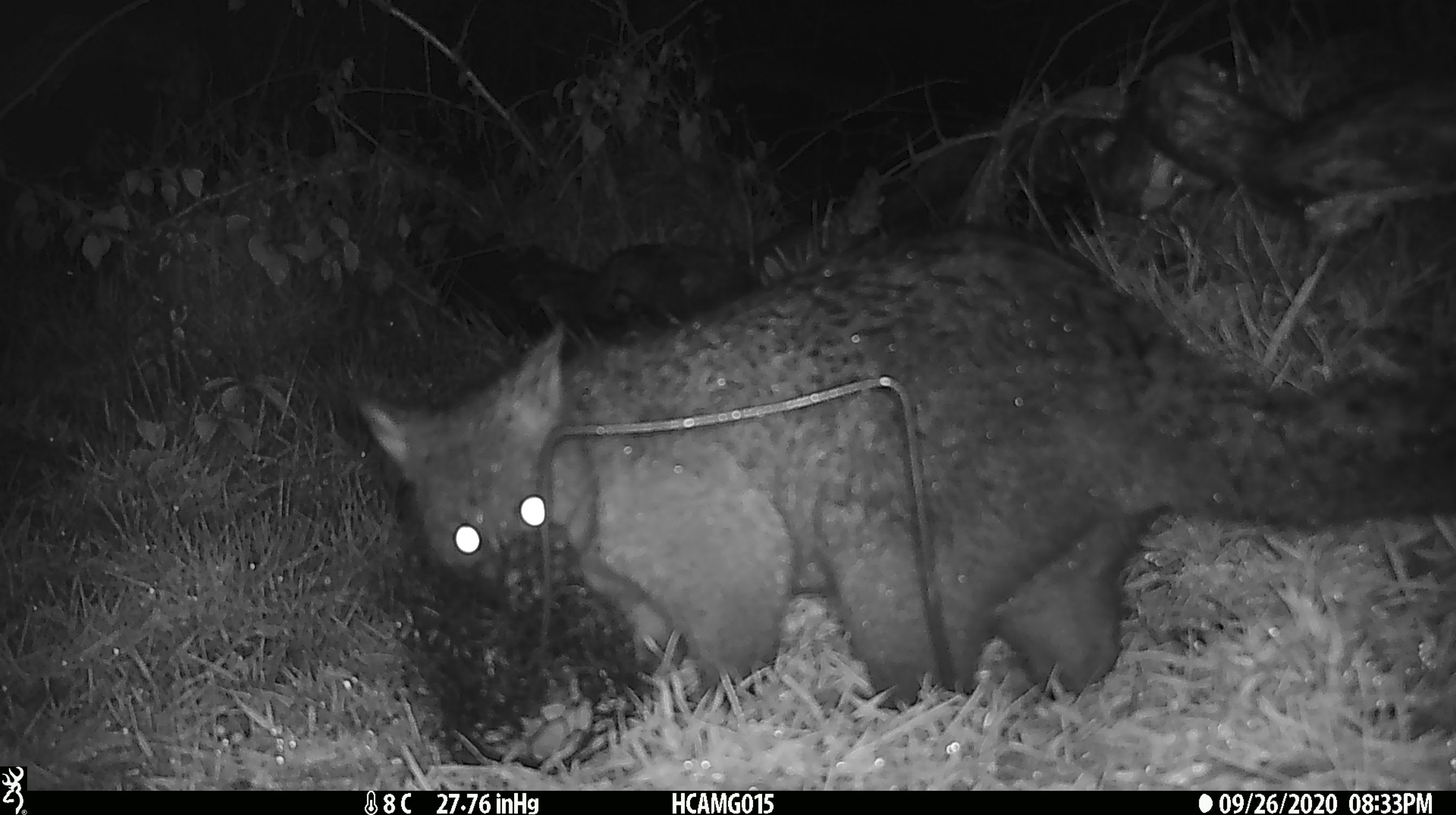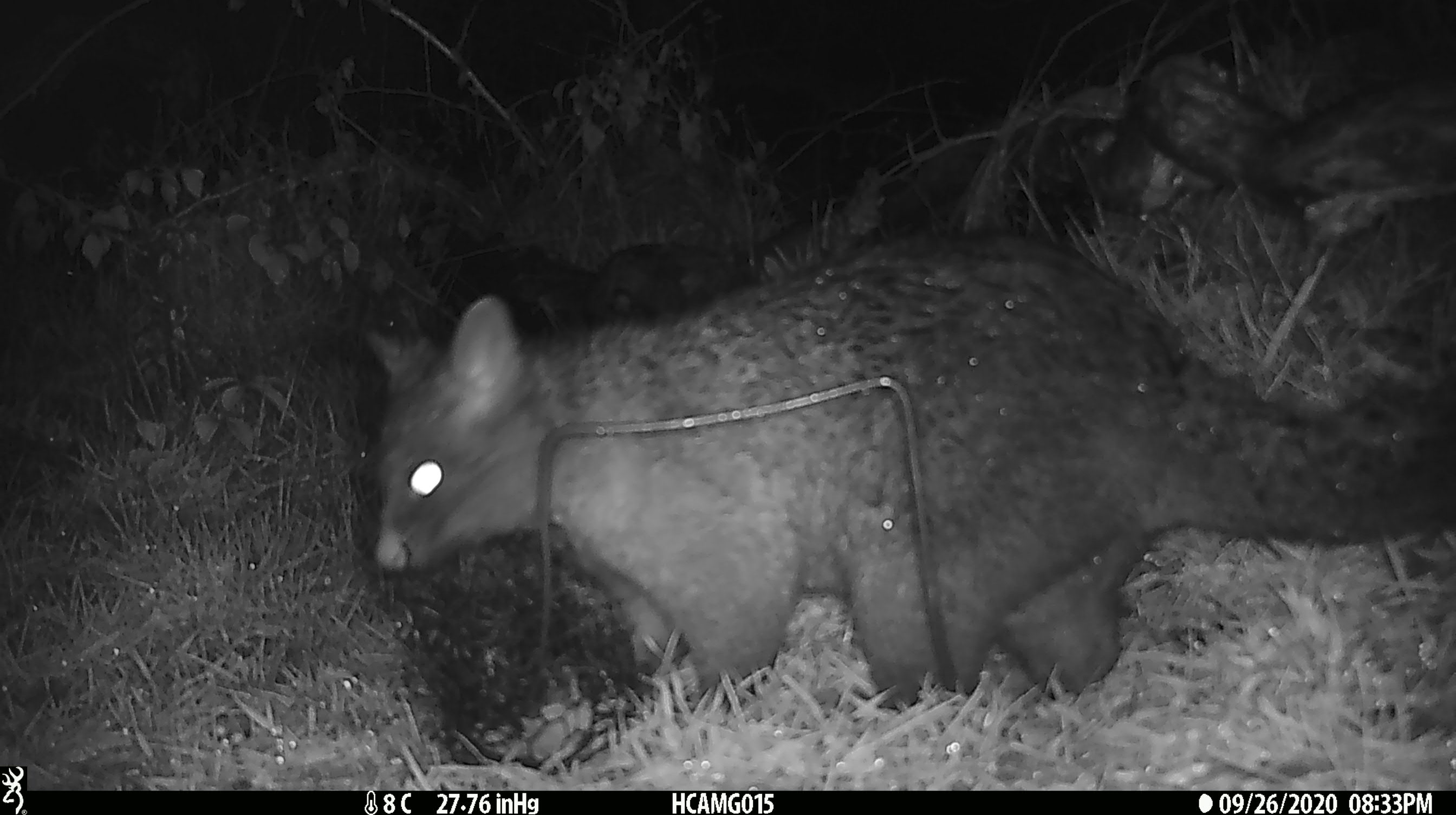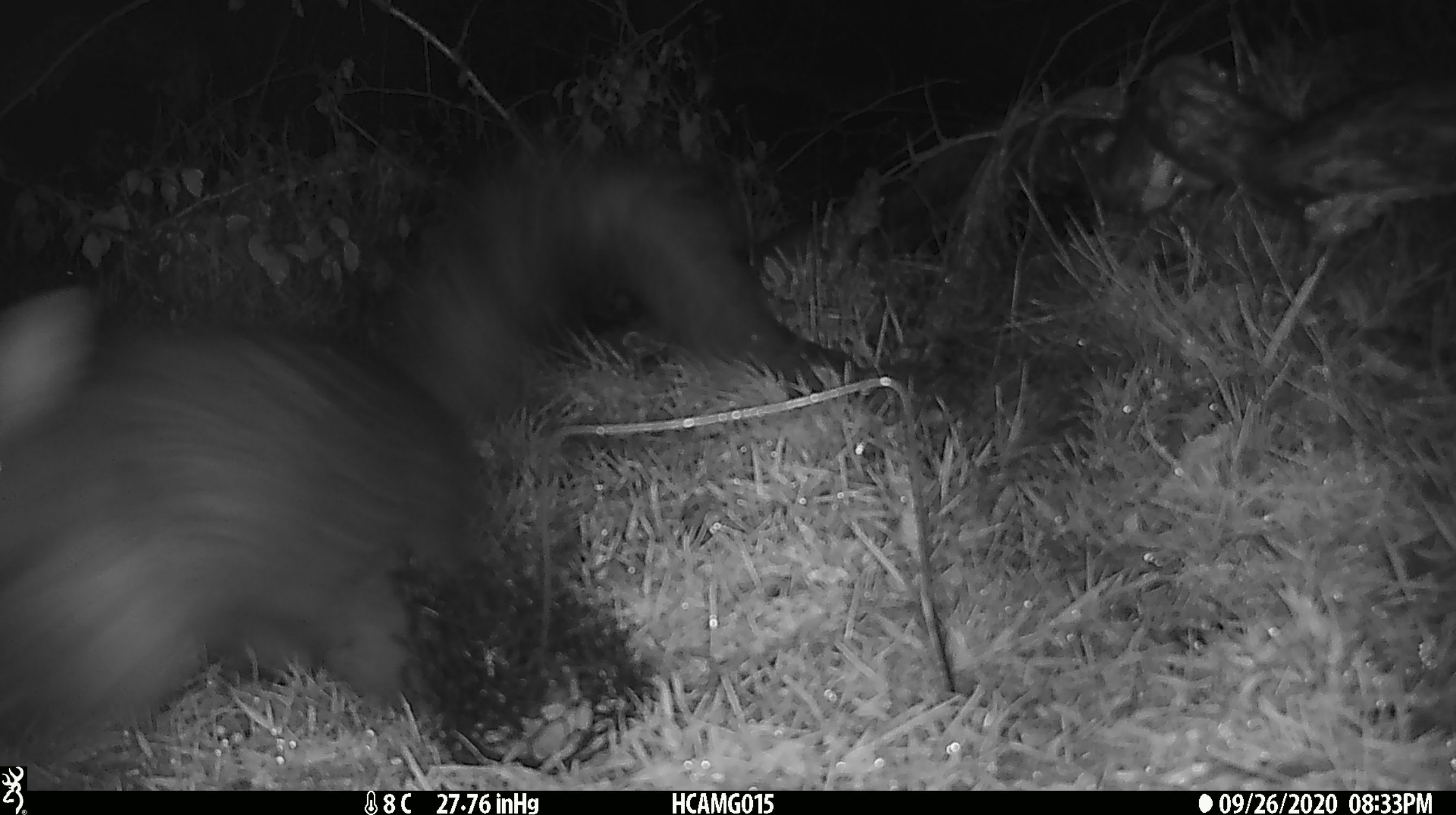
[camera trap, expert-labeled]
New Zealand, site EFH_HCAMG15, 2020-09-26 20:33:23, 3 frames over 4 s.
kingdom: Animalia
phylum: Chordata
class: Mammalia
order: Diprotodontia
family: Phalangeridae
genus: Trichosurus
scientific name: Trichosurus vulpecula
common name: common brushtail possum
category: possum